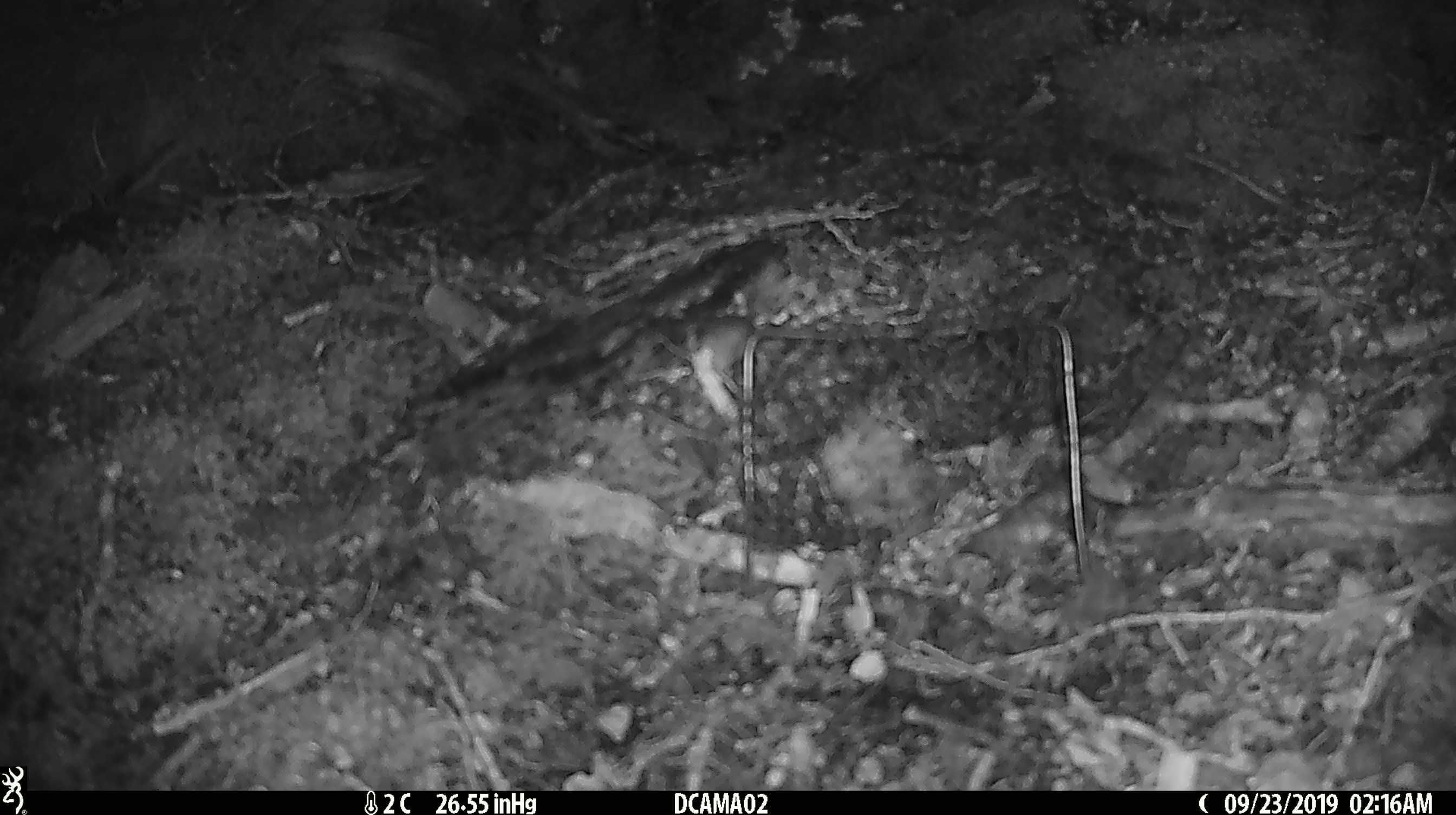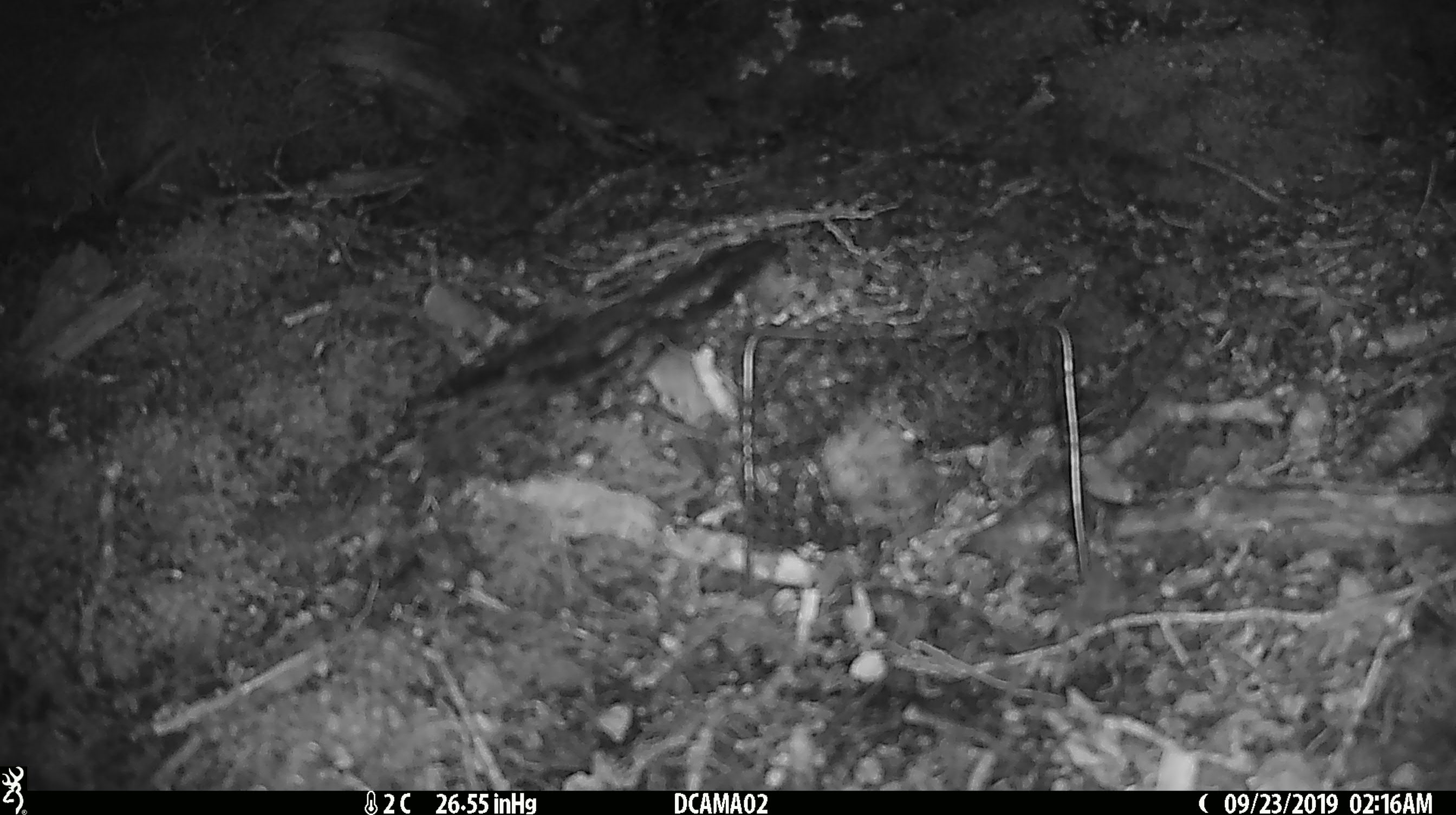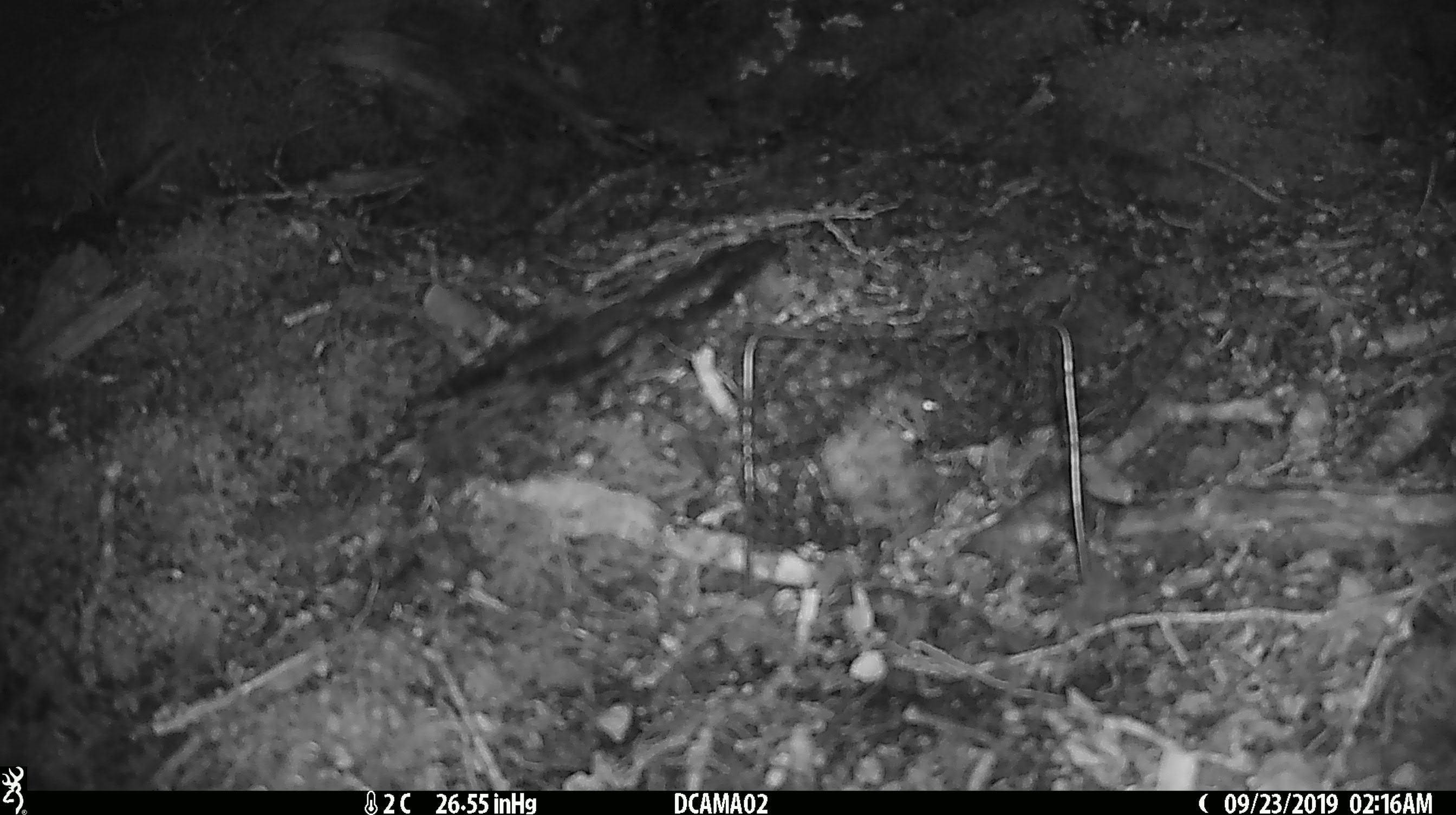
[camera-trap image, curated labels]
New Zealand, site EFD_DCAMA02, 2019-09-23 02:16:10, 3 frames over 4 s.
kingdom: Animalia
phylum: Chordata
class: Mammalia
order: Rodentia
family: Muridae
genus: Mus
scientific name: Mus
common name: mouse